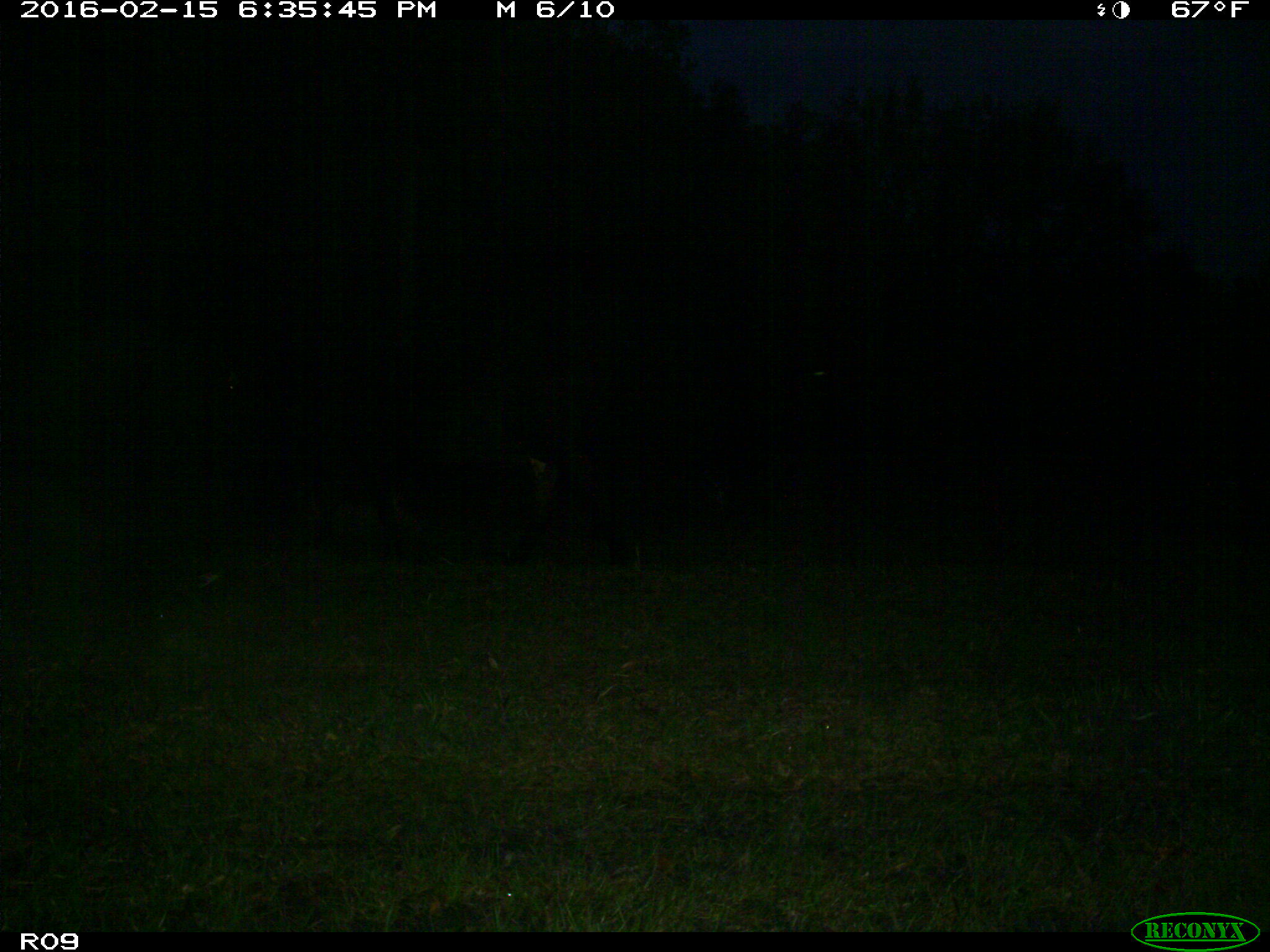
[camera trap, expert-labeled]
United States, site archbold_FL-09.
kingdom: Animalia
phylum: Chordata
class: Mammalia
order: Artiodactyla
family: Bovidae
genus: Bos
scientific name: Bos taurus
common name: domestic cow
Bos taurus (domestic cow).